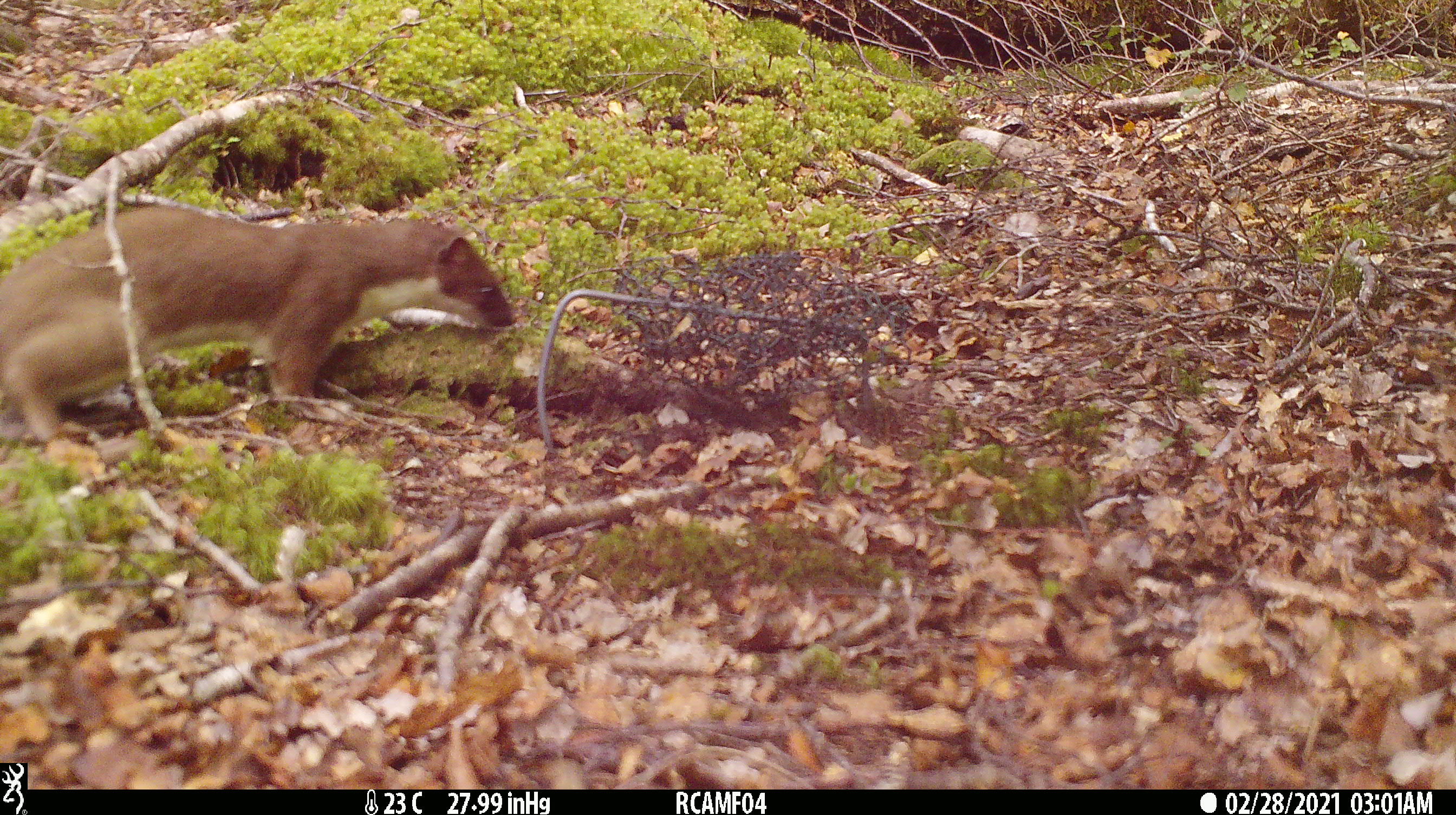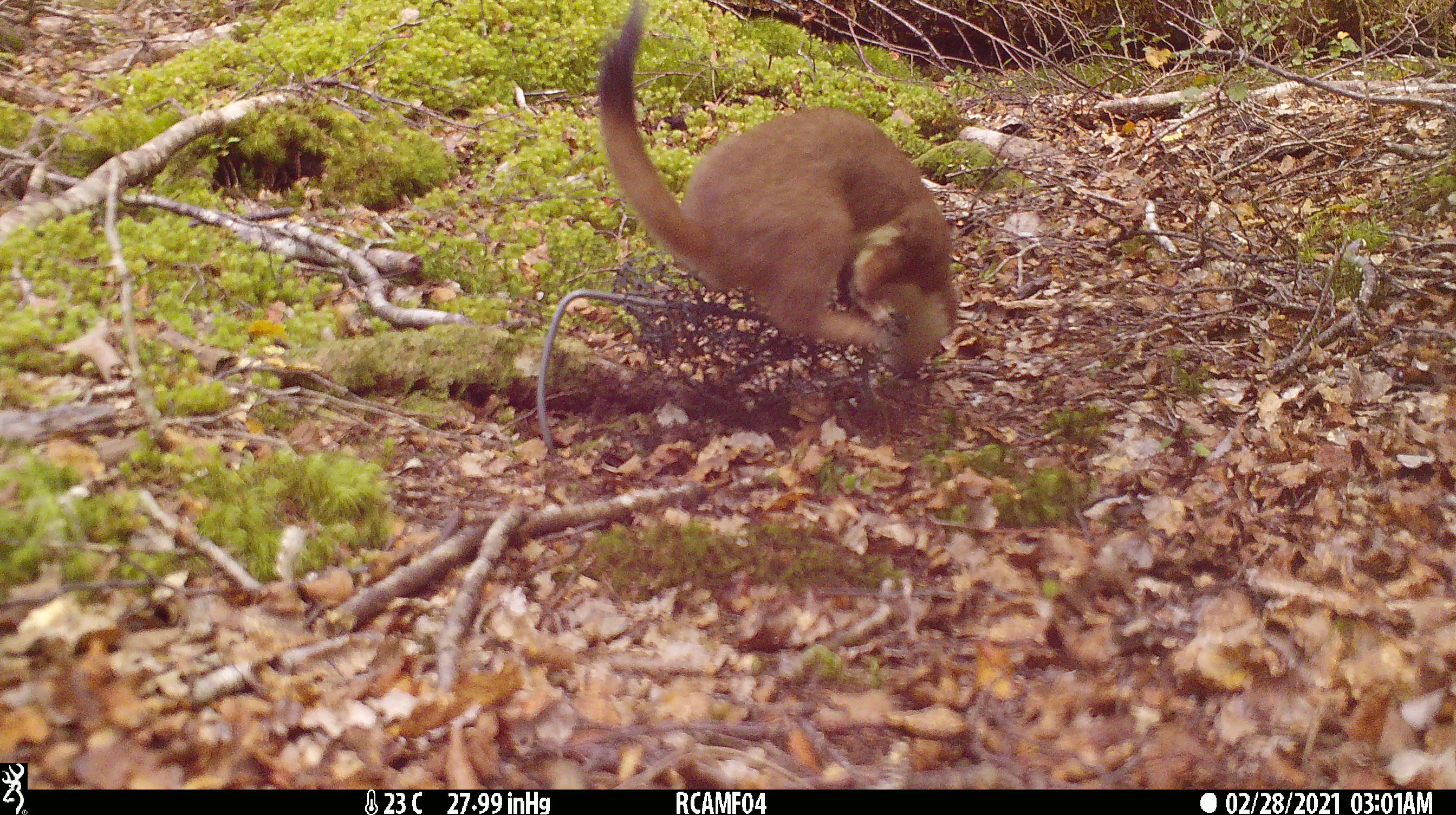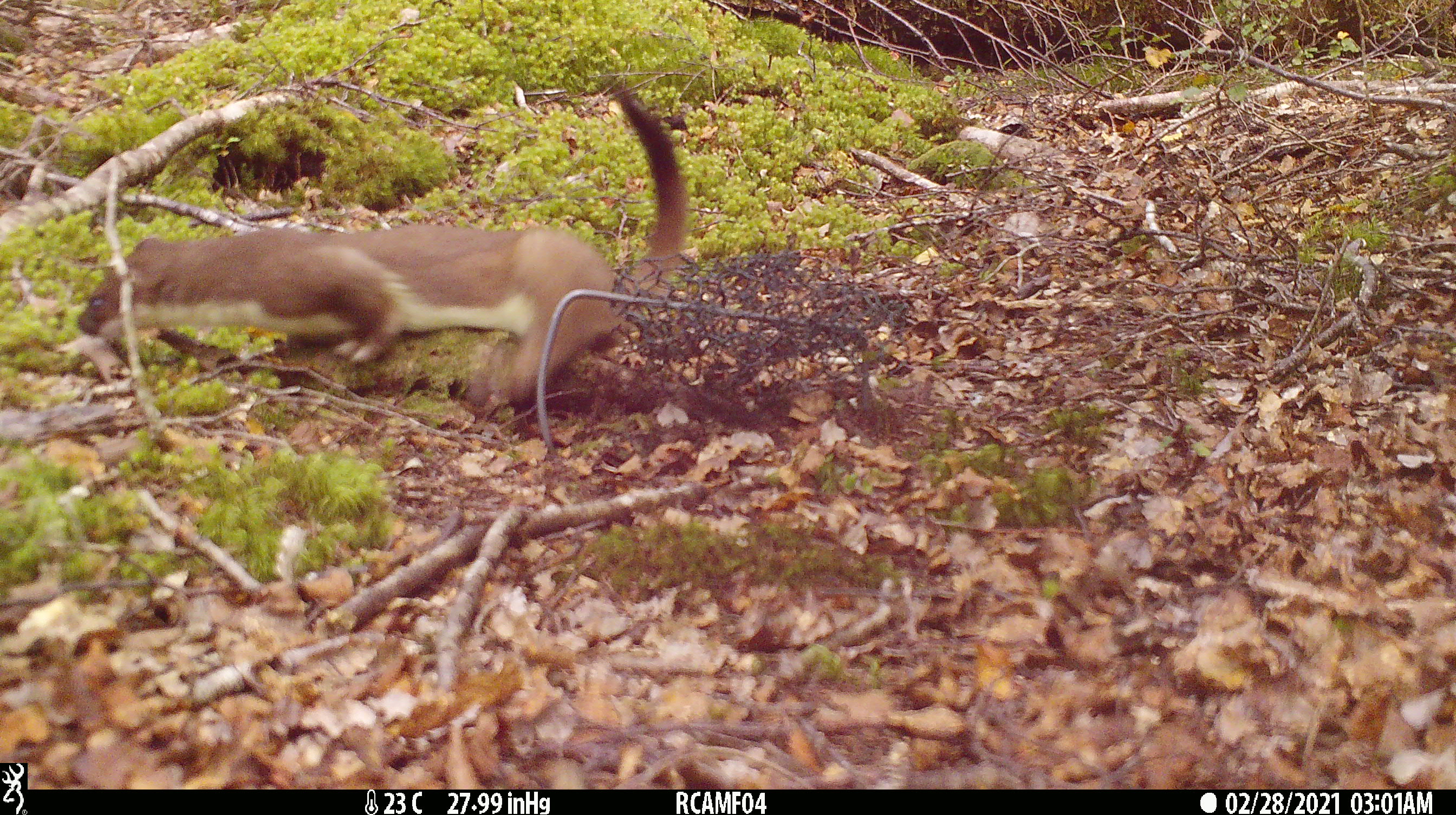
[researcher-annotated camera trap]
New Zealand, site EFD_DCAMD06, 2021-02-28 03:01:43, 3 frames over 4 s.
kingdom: Animalia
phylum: Chordata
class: Mammalia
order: Carnivora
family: Mustelidae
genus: Mustela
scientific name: Mustela erminea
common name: stoat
Stoat (Mustela erminea).